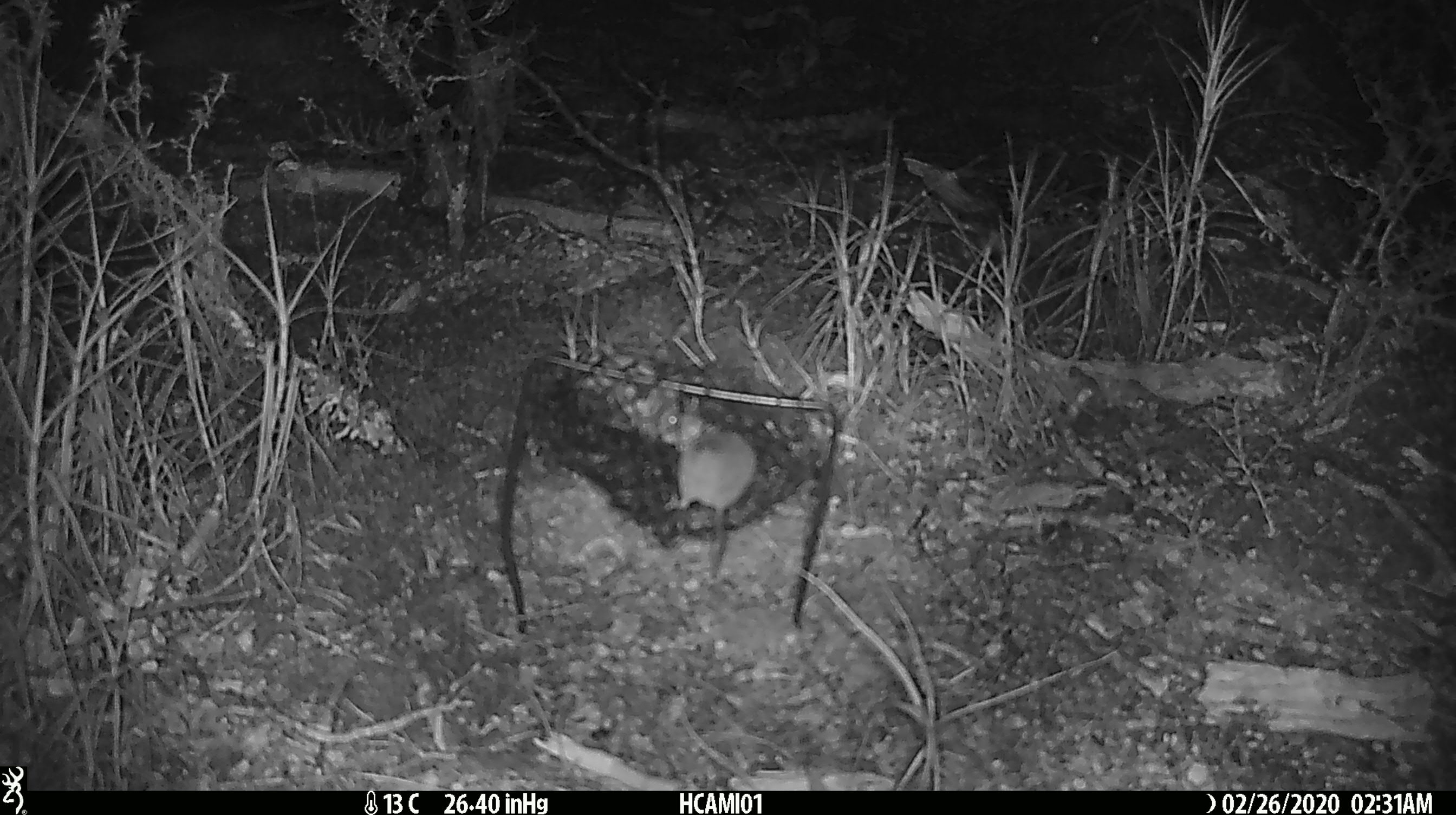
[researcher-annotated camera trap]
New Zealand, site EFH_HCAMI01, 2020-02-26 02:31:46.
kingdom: Animalia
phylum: Chordata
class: Mammalia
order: Rodentia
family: Muridae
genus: Mus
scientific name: Mus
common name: mouse